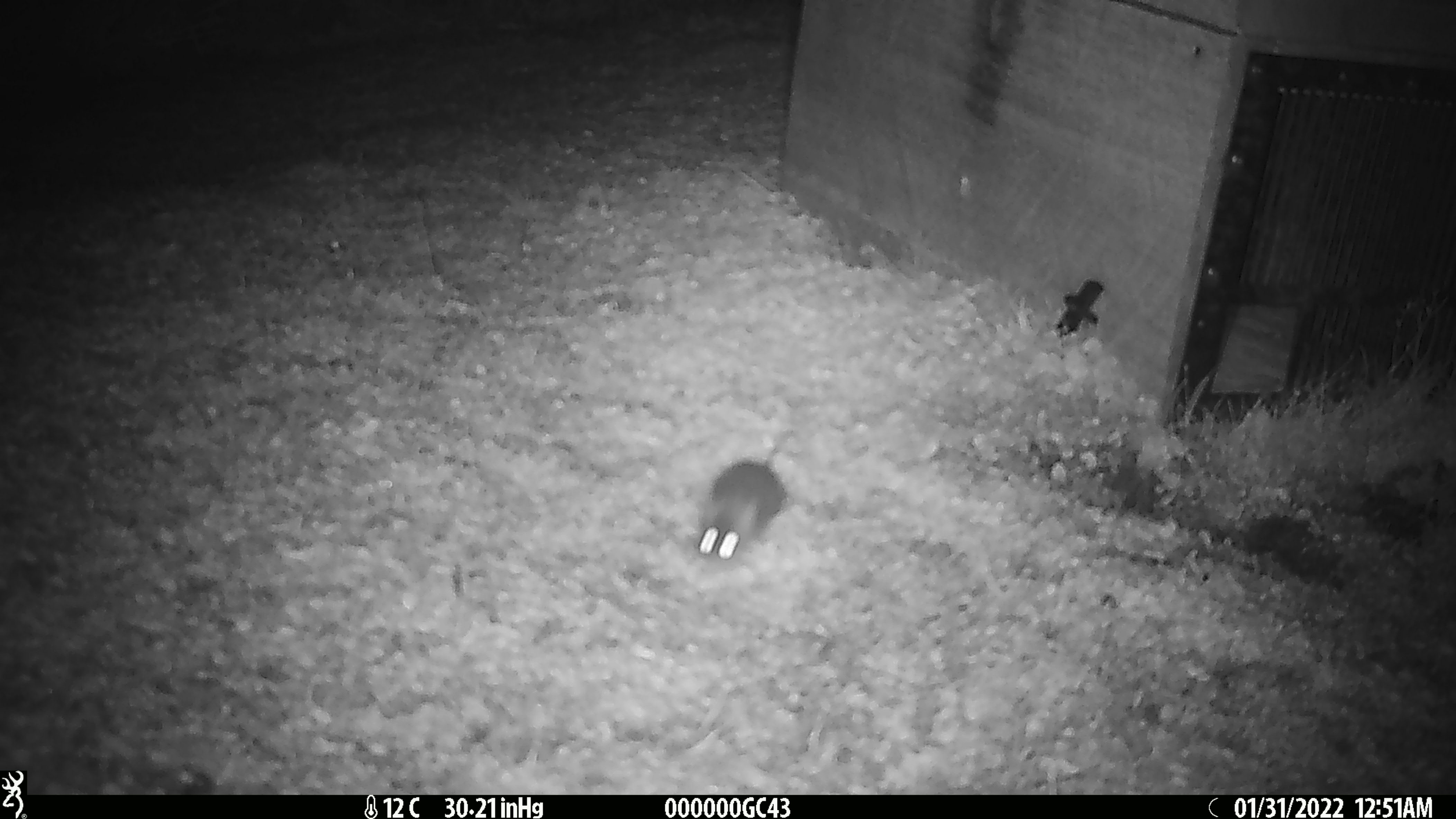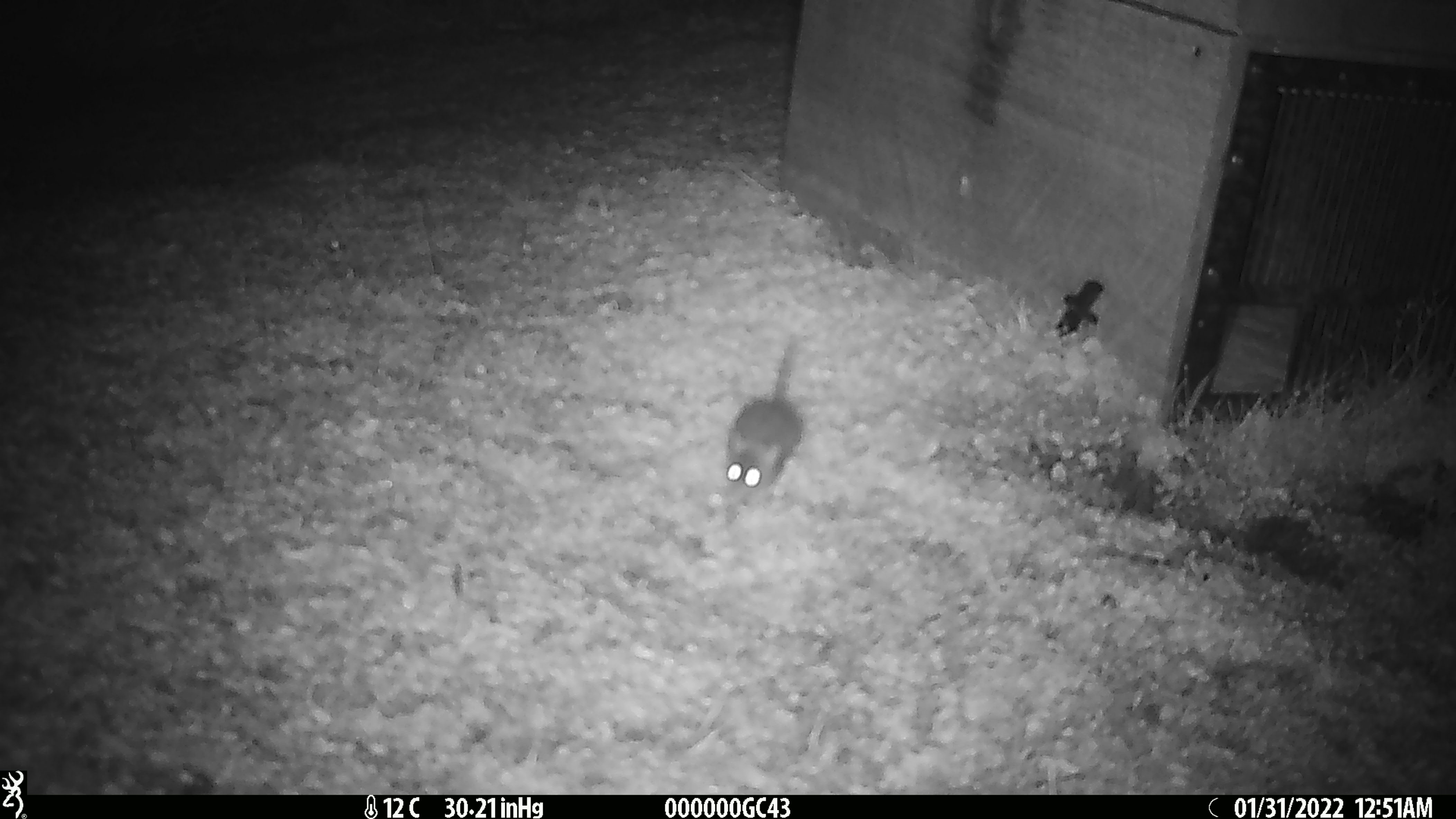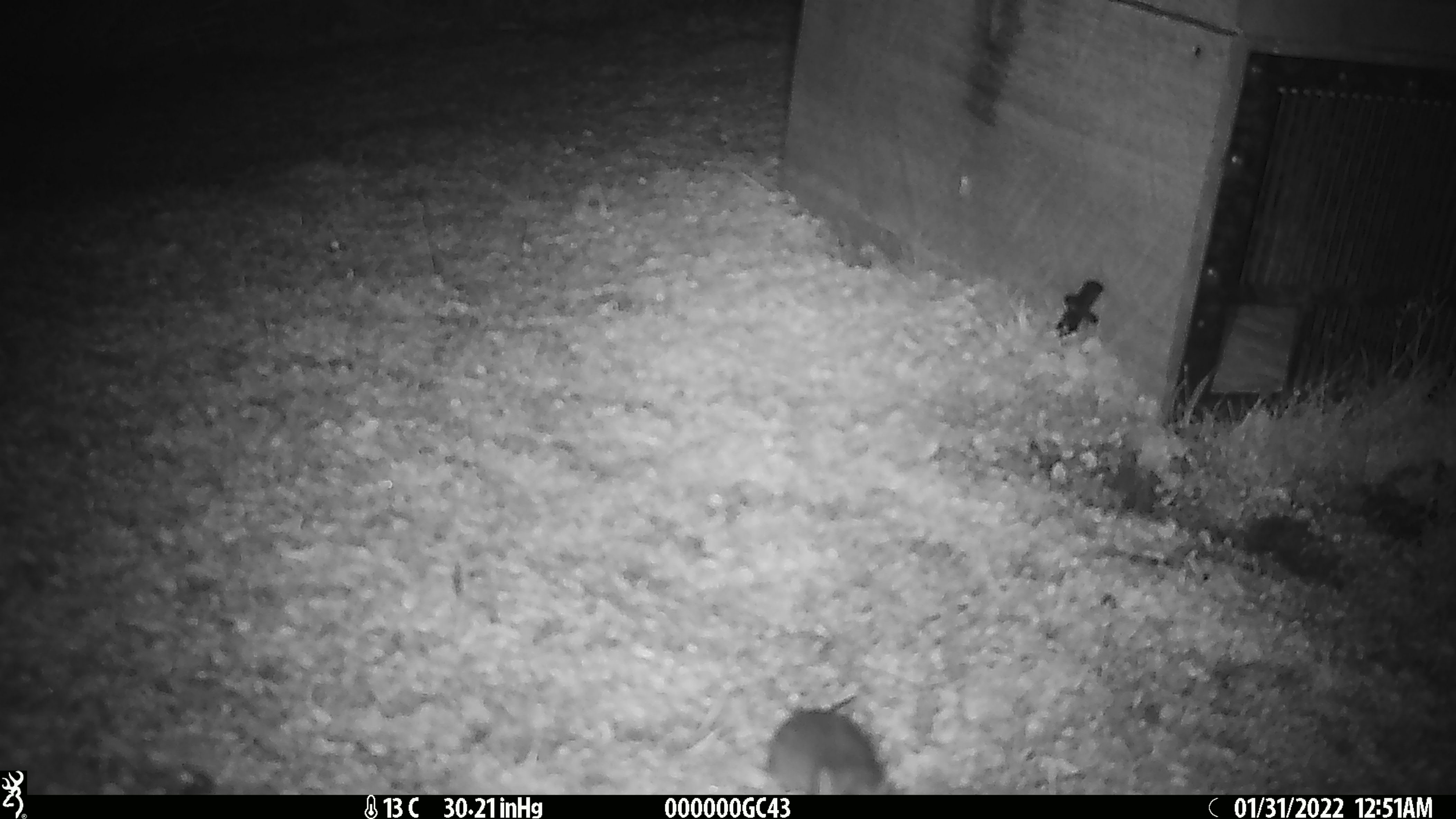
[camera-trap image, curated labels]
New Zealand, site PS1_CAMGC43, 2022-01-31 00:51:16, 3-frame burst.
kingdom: Animalia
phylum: Chordata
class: Mammalia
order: Rodentia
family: Muridae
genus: Mus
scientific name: Mus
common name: mouse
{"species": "mouse (Mus)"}